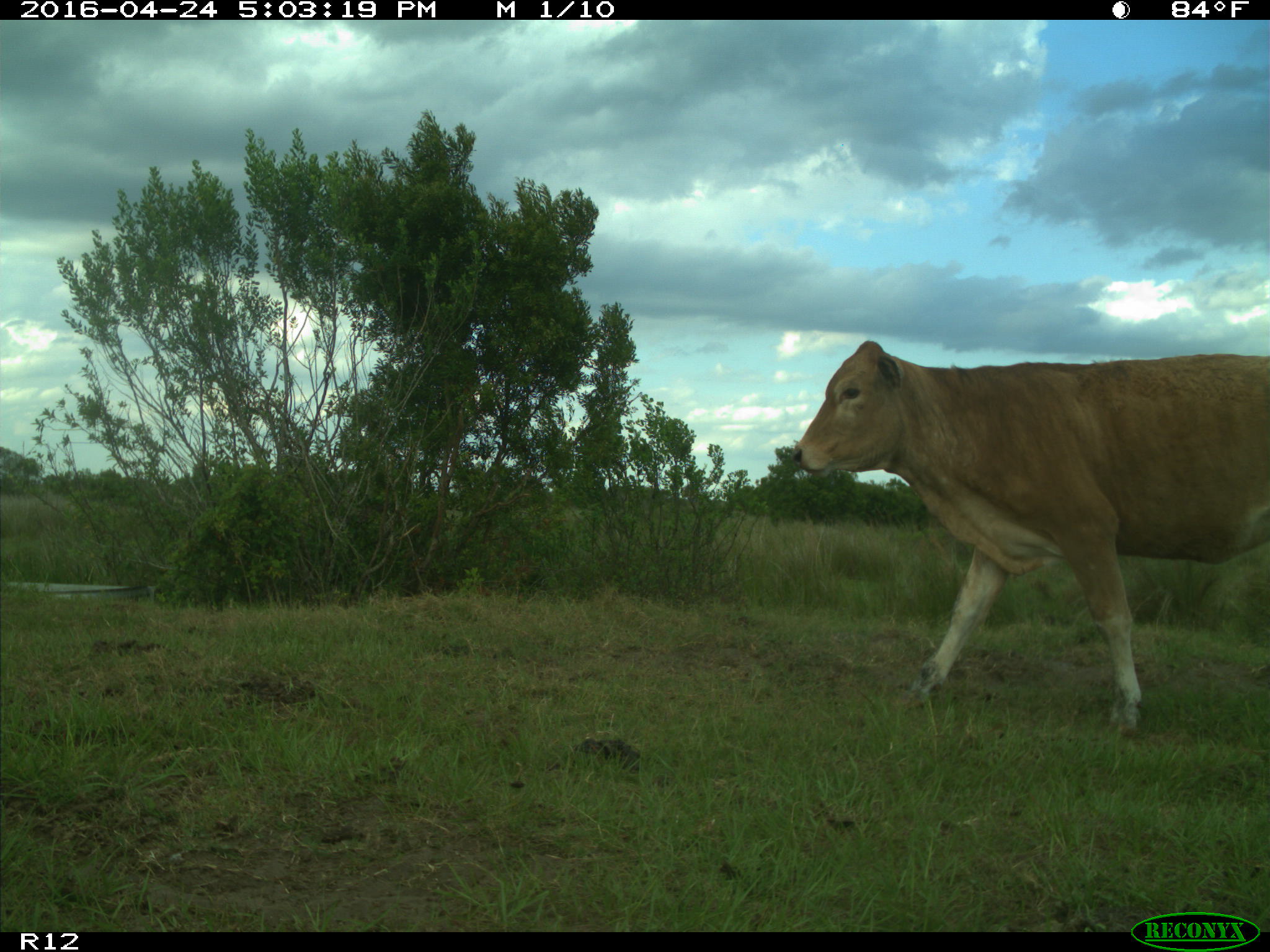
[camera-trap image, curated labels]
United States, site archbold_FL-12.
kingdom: Animalia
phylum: Chordata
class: Mammalia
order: Artiodactyla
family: Bovidae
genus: Bos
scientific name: Bos taurus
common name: domestic cow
Bos taurus (domestic cow).